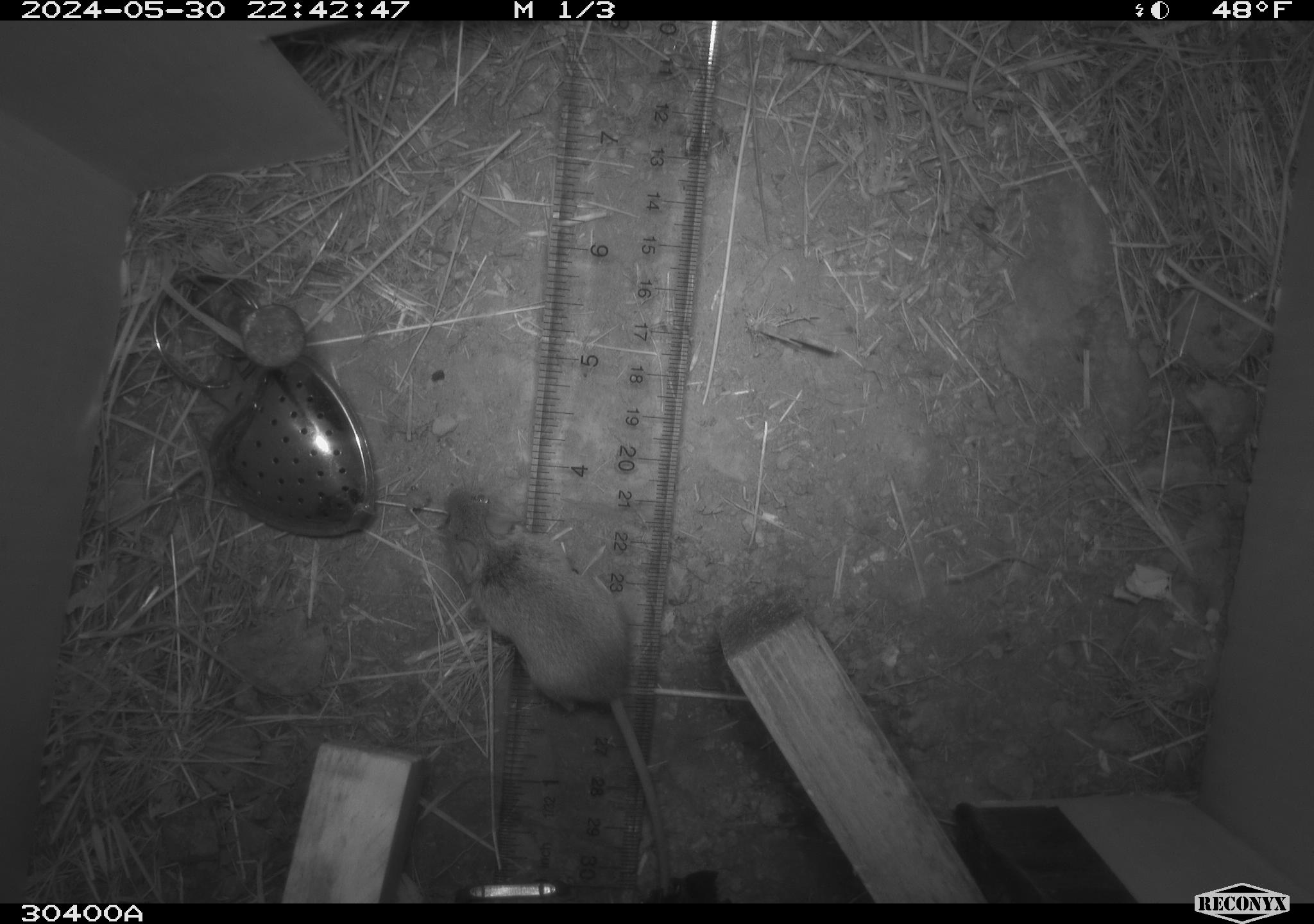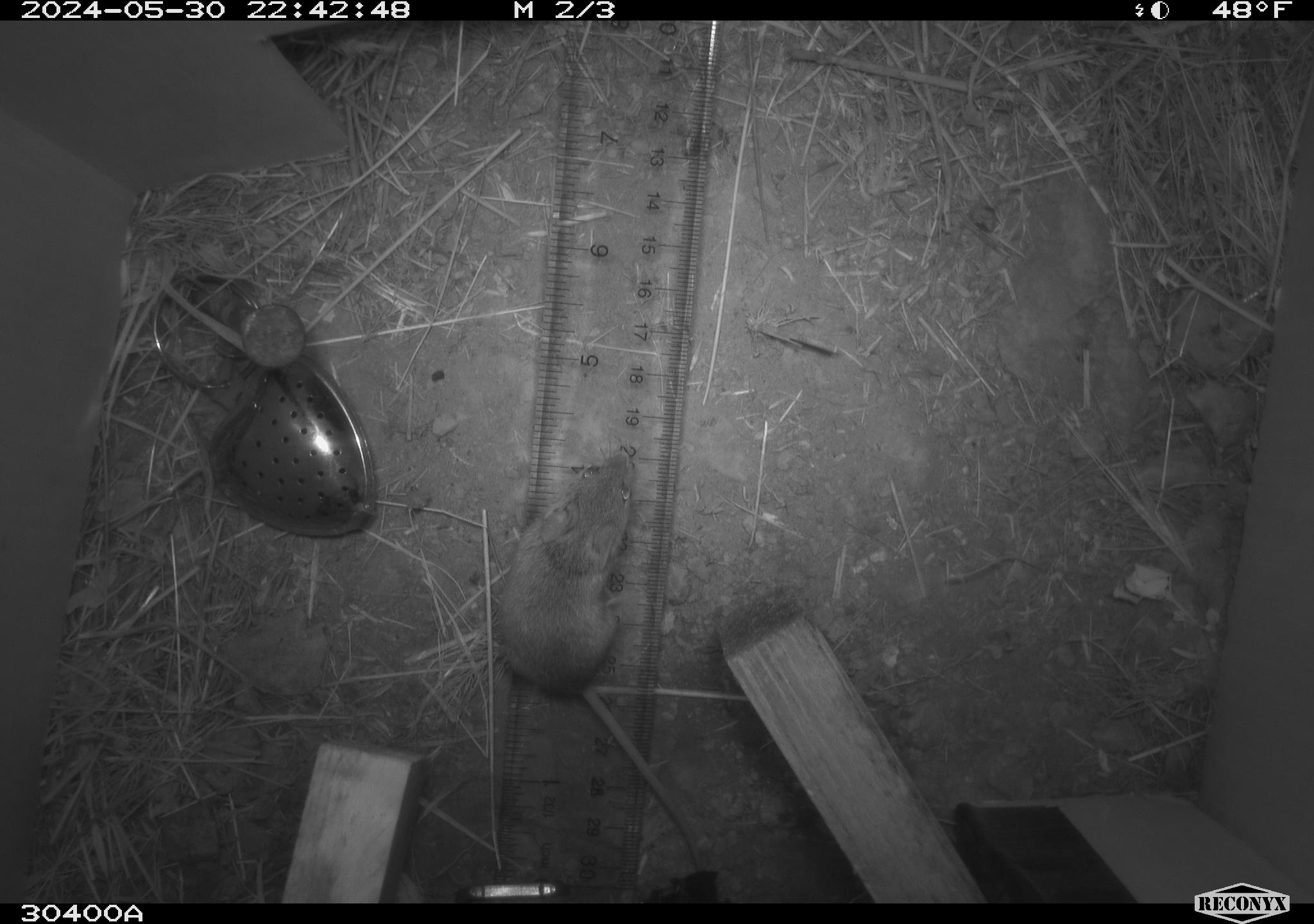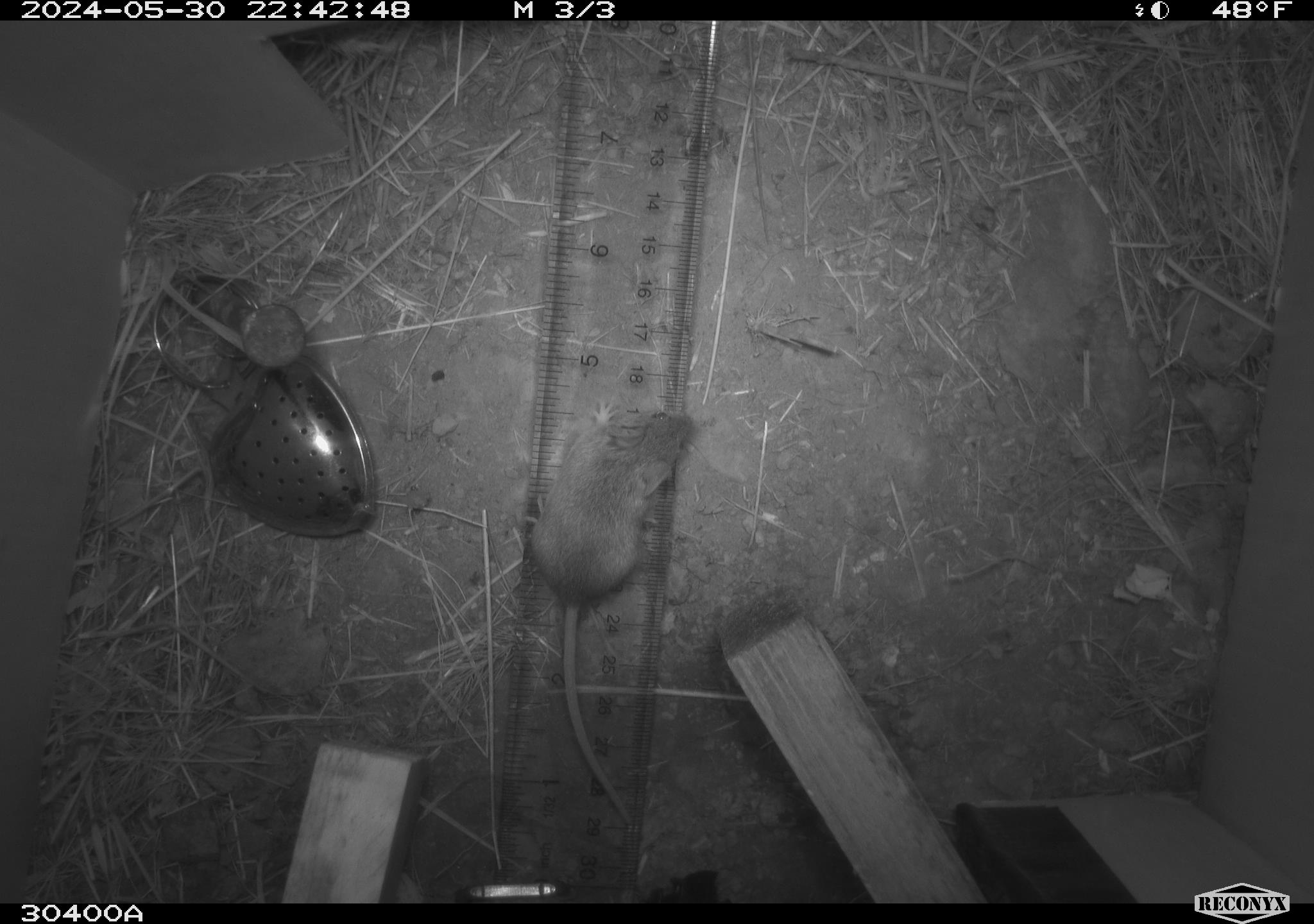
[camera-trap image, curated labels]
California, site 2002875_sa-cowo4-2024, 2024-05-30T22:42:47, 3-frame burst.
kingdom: Animalia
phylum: Chordata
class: Mammalia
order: Rodentia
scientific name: Rodentia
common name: mouse species